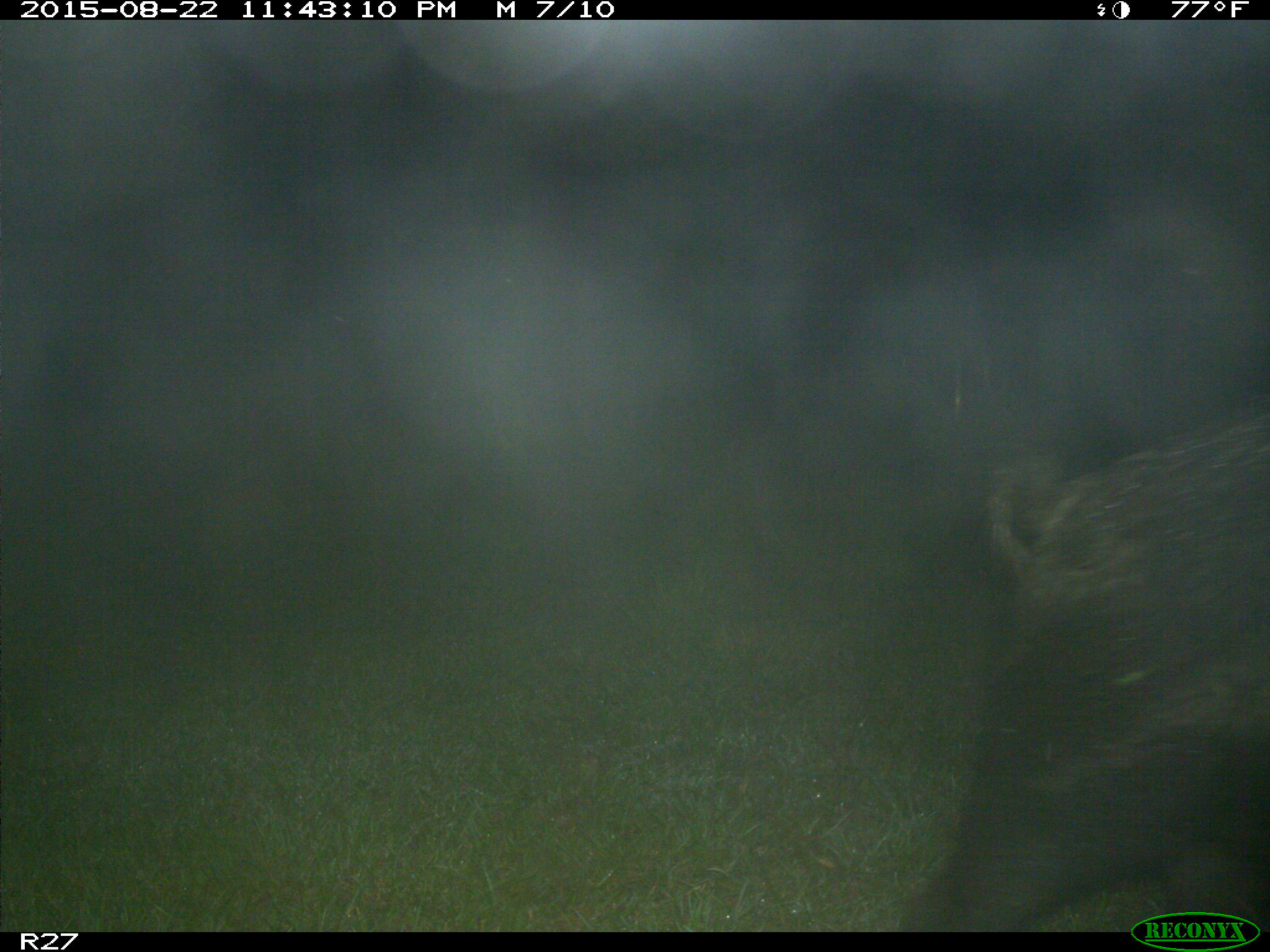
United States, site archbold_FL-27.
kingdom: Animalia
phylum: Chordata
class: Mammalia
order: Artiodactyla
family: Suidae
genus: Sus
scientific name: Sus scrofa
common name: wild boar